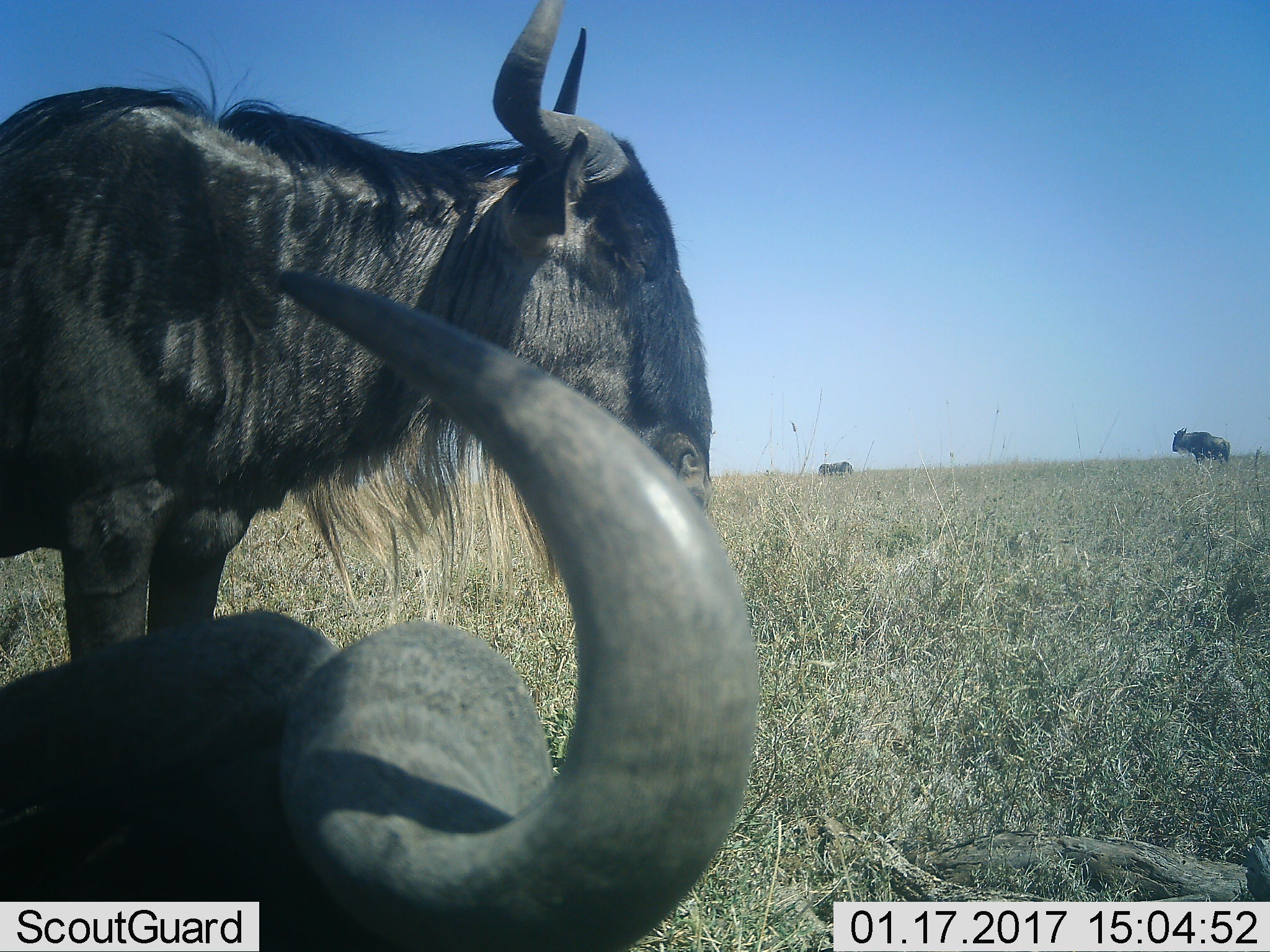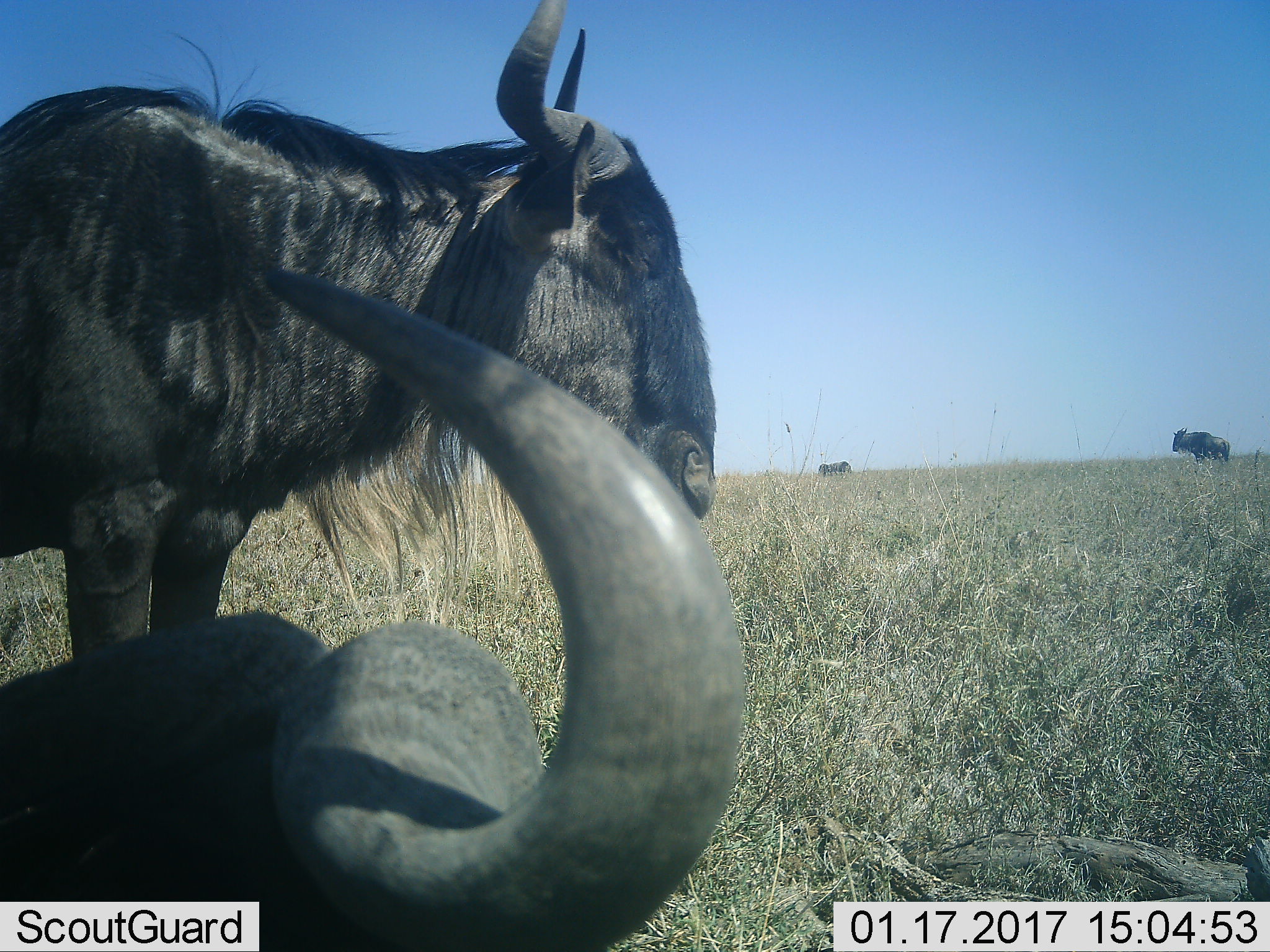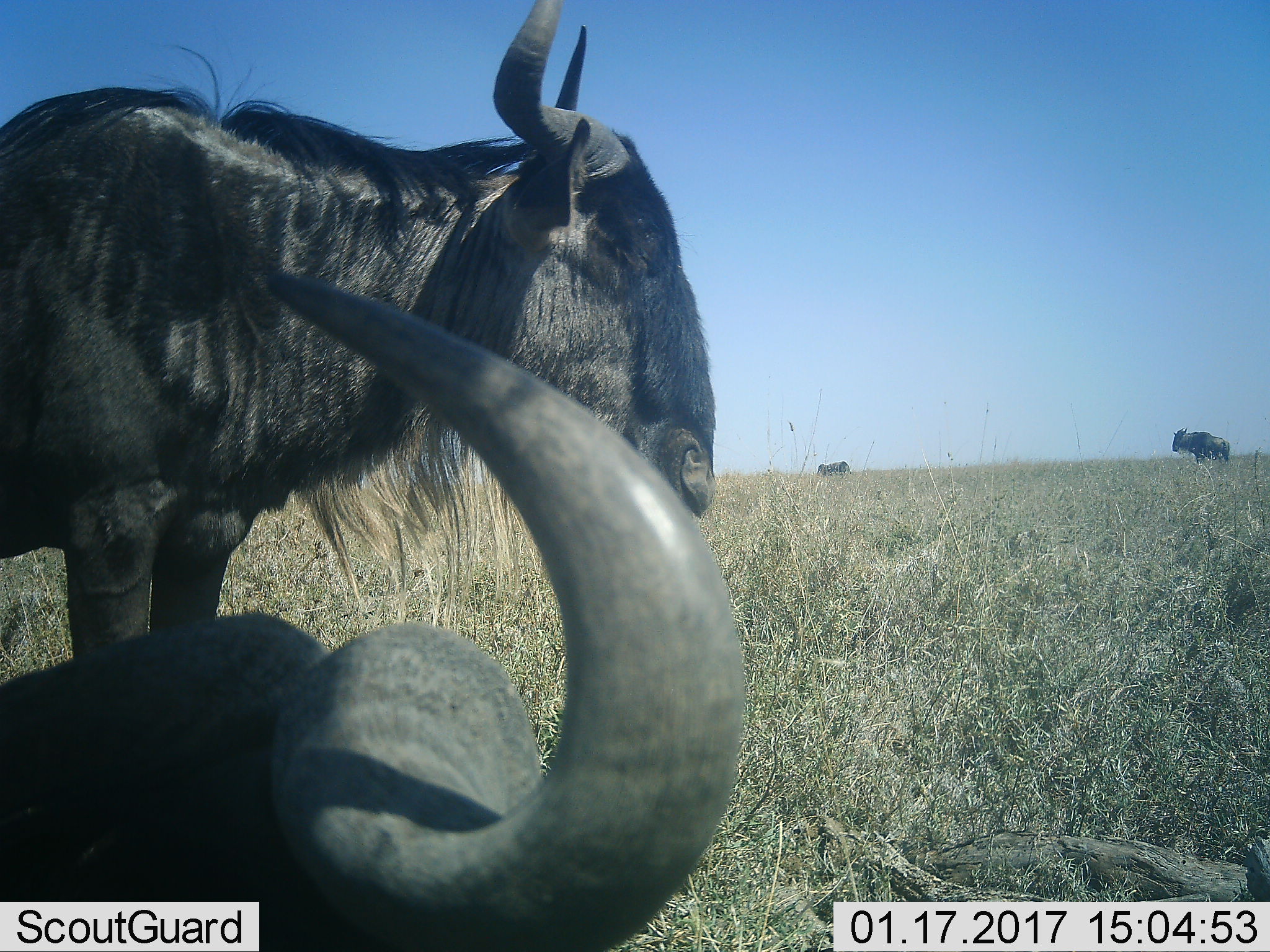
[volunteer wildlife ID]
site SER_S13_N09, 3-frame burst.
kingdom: Animalia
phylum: Chordata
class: Mammalia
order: Artiodactyla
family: Bovidae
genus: Connochaetes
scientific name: Connochaetes taurinus taurinus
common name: blue wildebeest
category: wildebeestblue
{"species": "wildebeestblue (blue wildebeest) (Connochaetes taurinus taurinus)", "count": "4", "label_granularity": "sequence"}